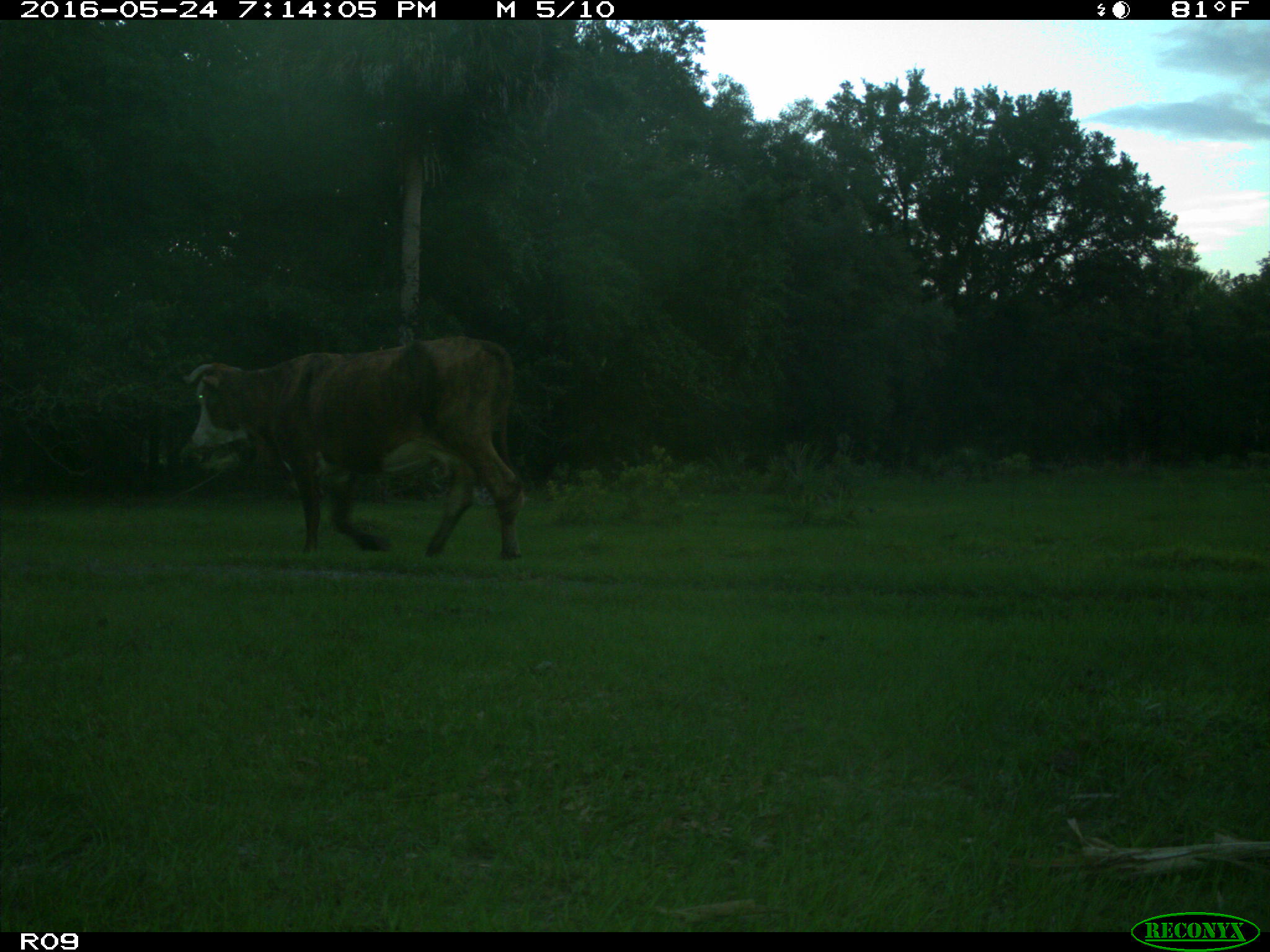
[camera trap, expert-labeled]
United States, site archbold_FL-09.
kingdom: Animalia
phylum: Chordata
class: Mammalia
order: Artiodactyla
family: Bovidae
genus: Bos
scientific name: Bos taurus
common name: domestic cow